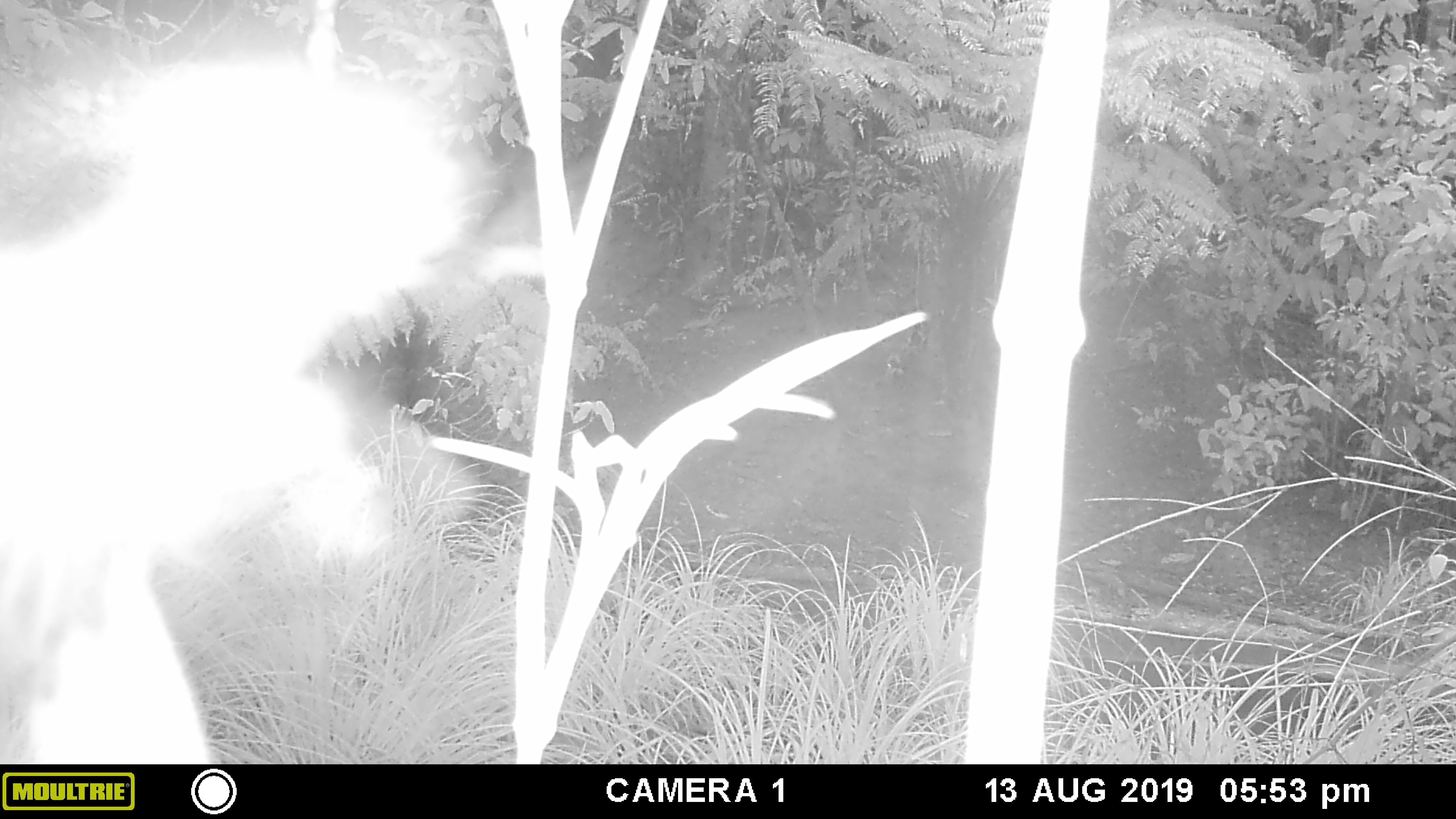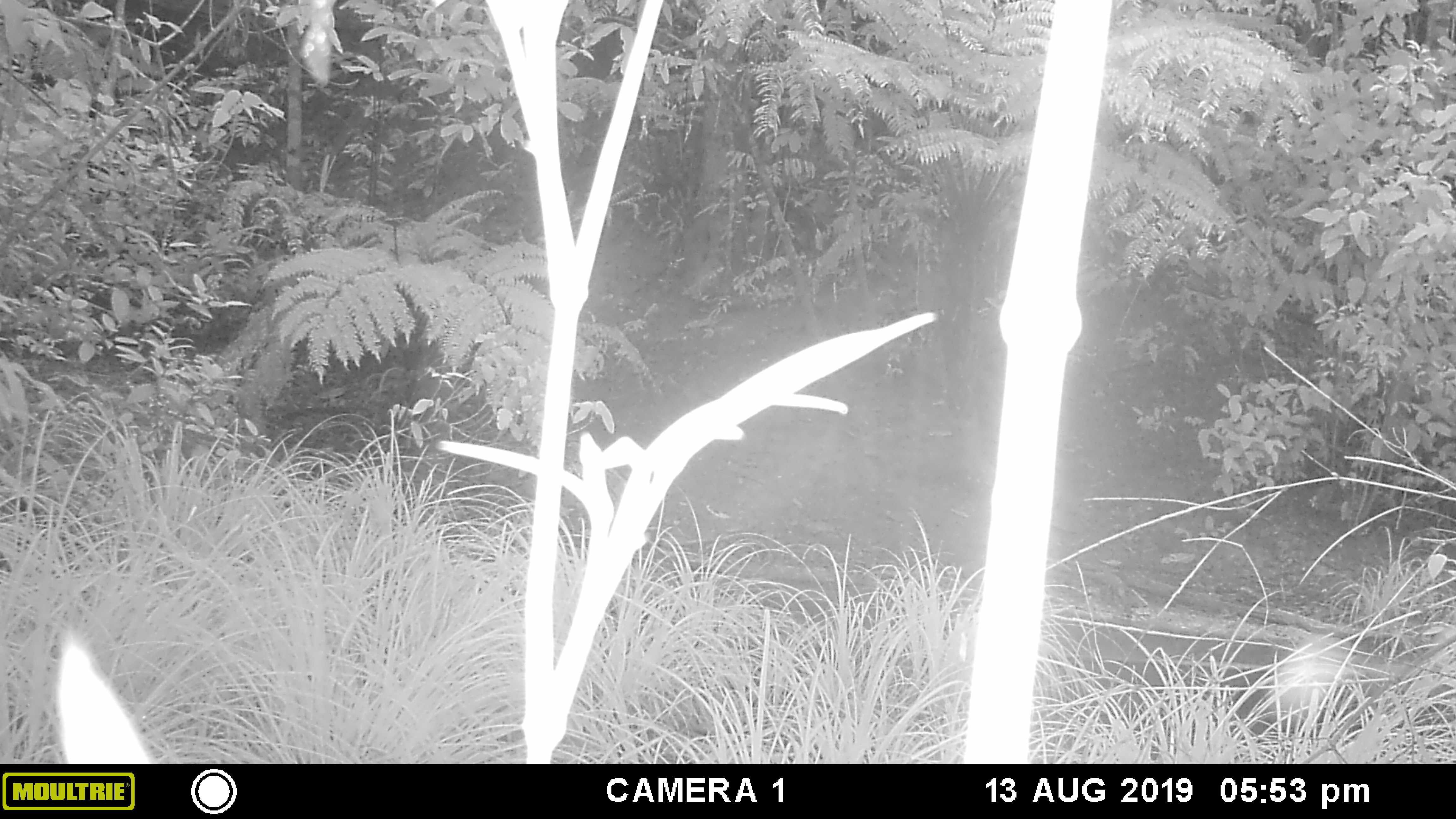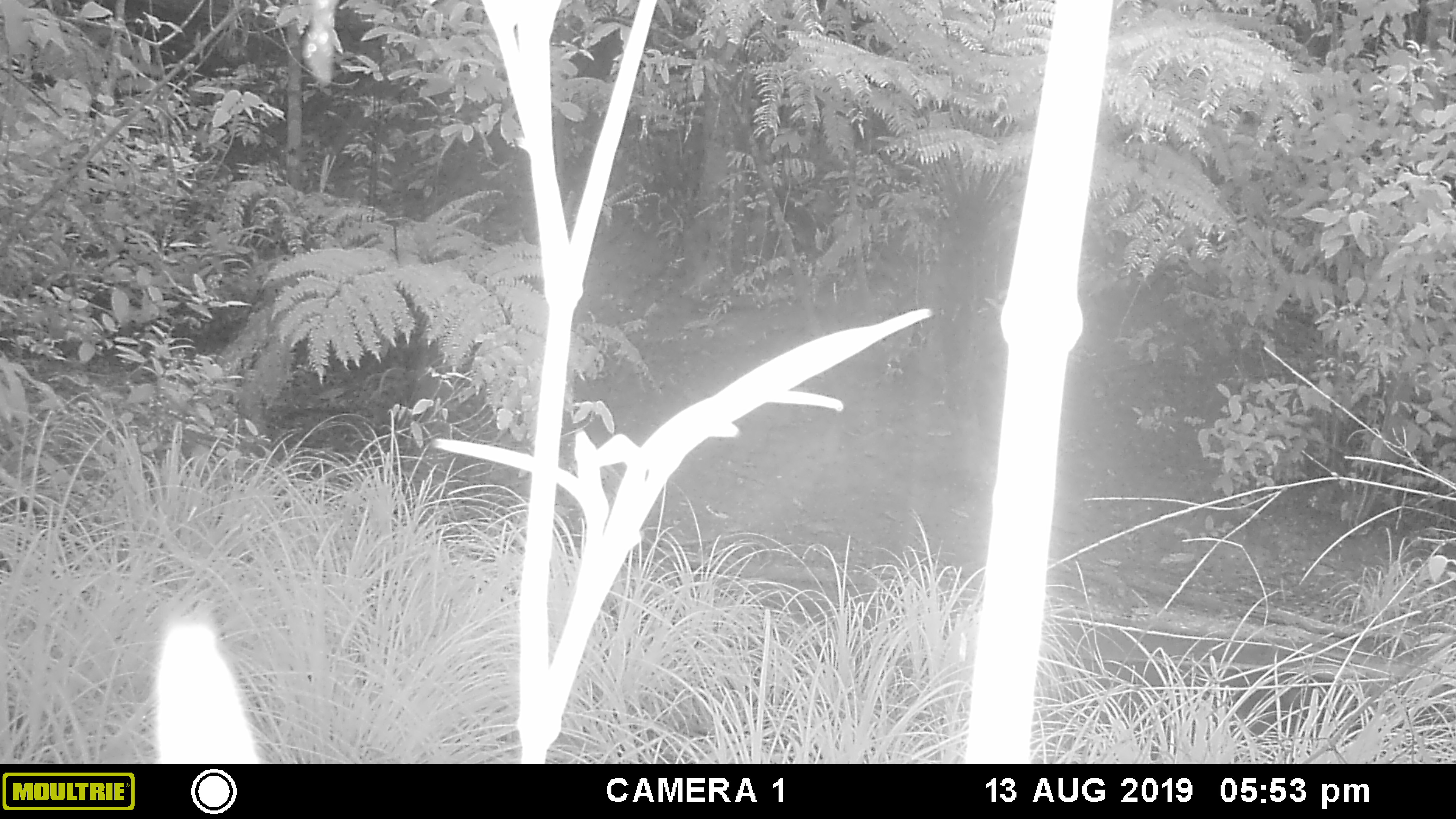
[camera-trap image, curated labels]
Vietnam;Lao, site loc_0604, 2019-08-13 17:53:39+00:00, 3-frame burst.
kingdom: Animalia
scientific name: Animalia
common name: animal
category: unidentified animal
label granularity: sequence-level